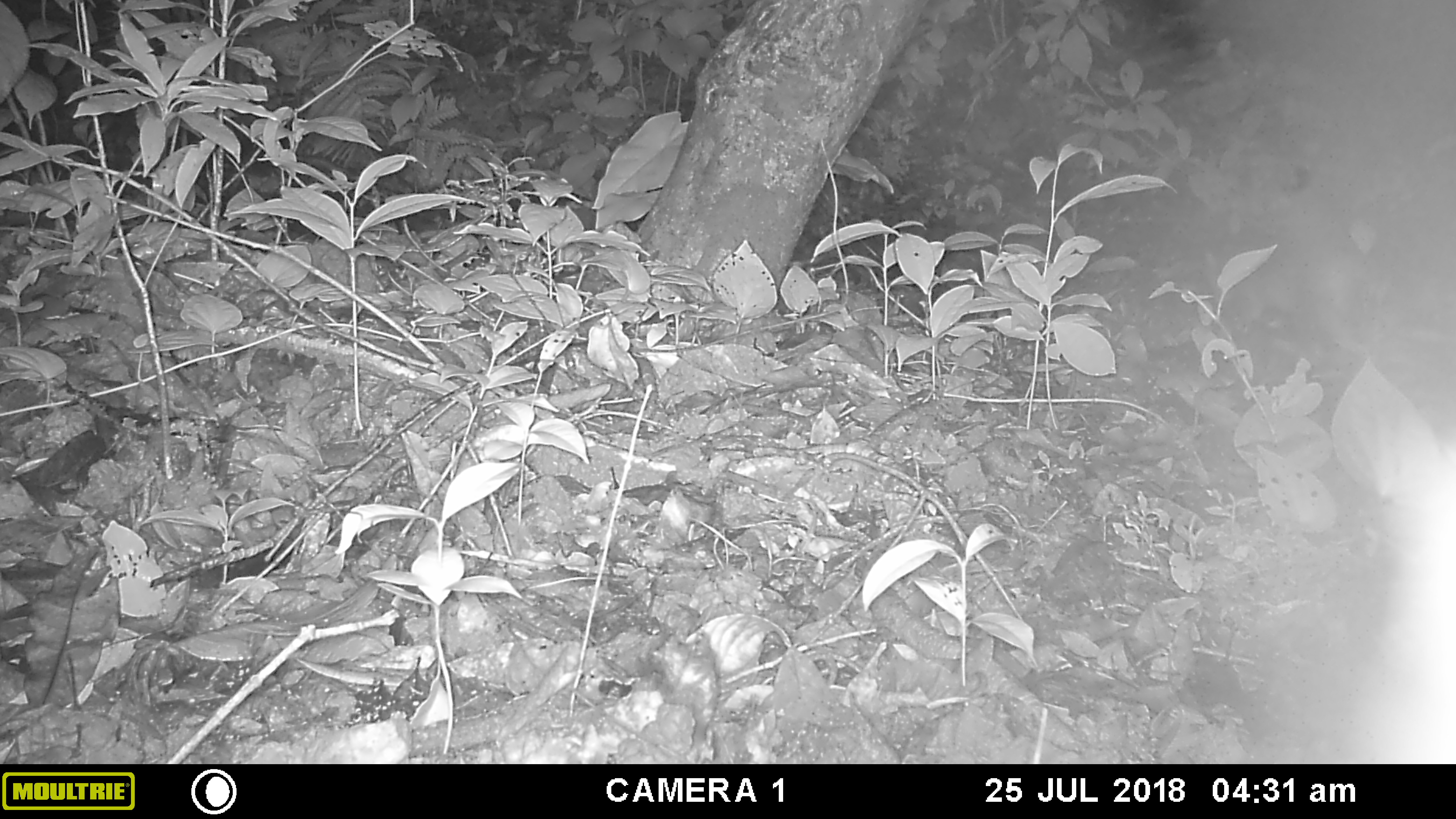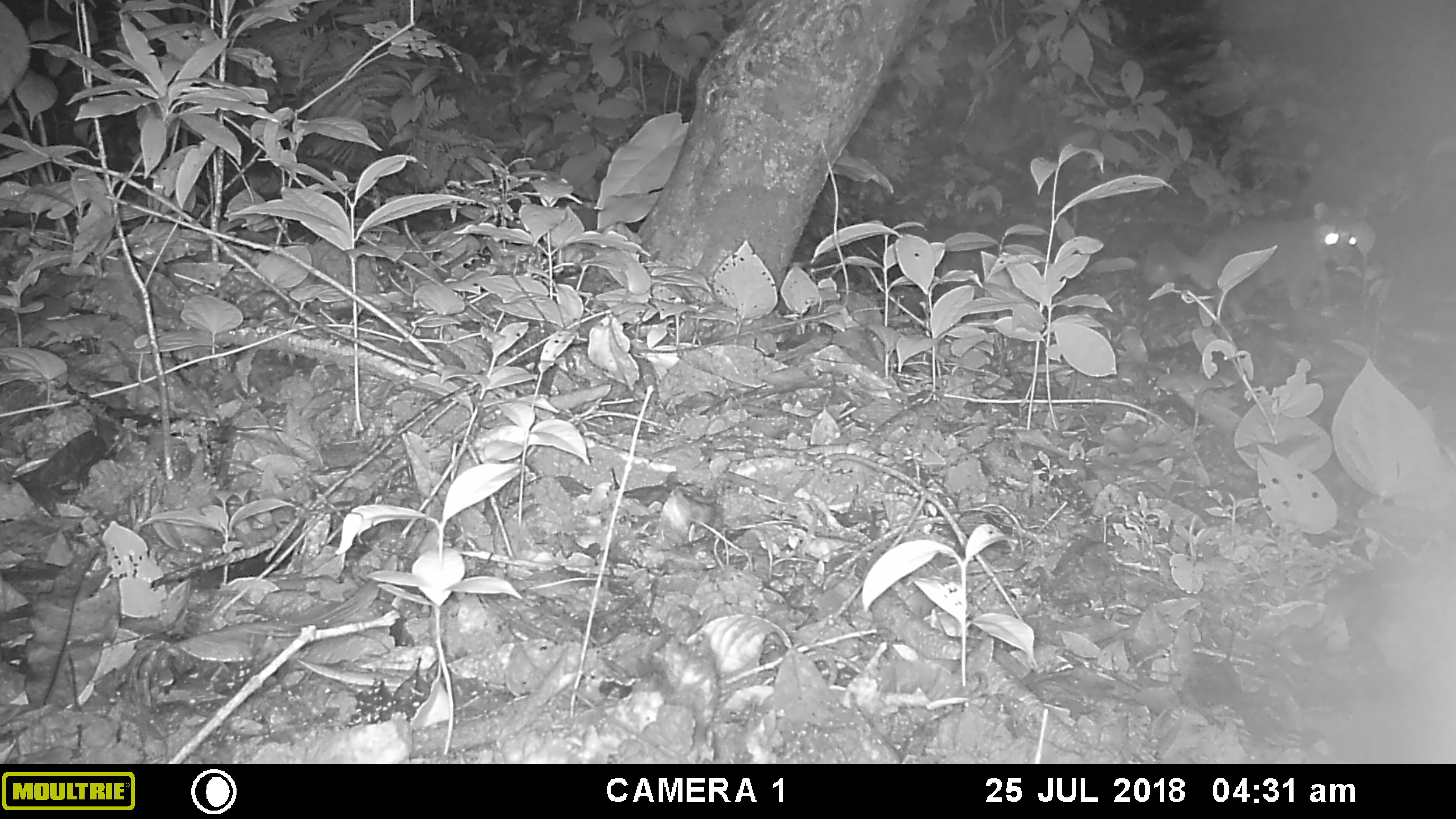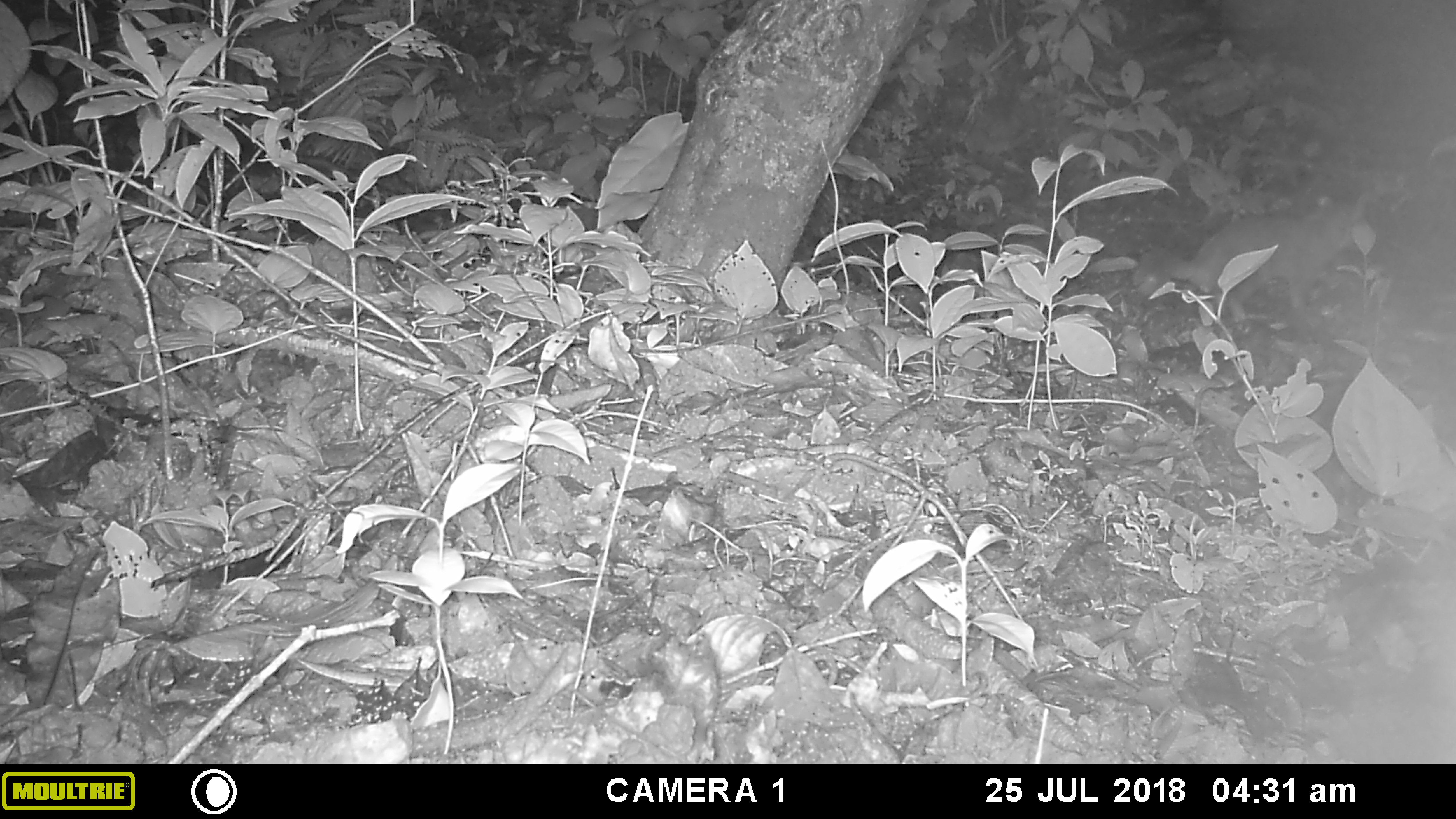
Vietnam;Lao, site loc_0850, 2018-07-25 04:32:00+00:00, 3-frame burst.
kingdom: Animalia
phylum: Chordata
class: Mammalia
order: Carnivora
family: Mustelidae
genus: Melogale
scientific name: Melogale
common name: ferret badger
Ferret badger (Melogale). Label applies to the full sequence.